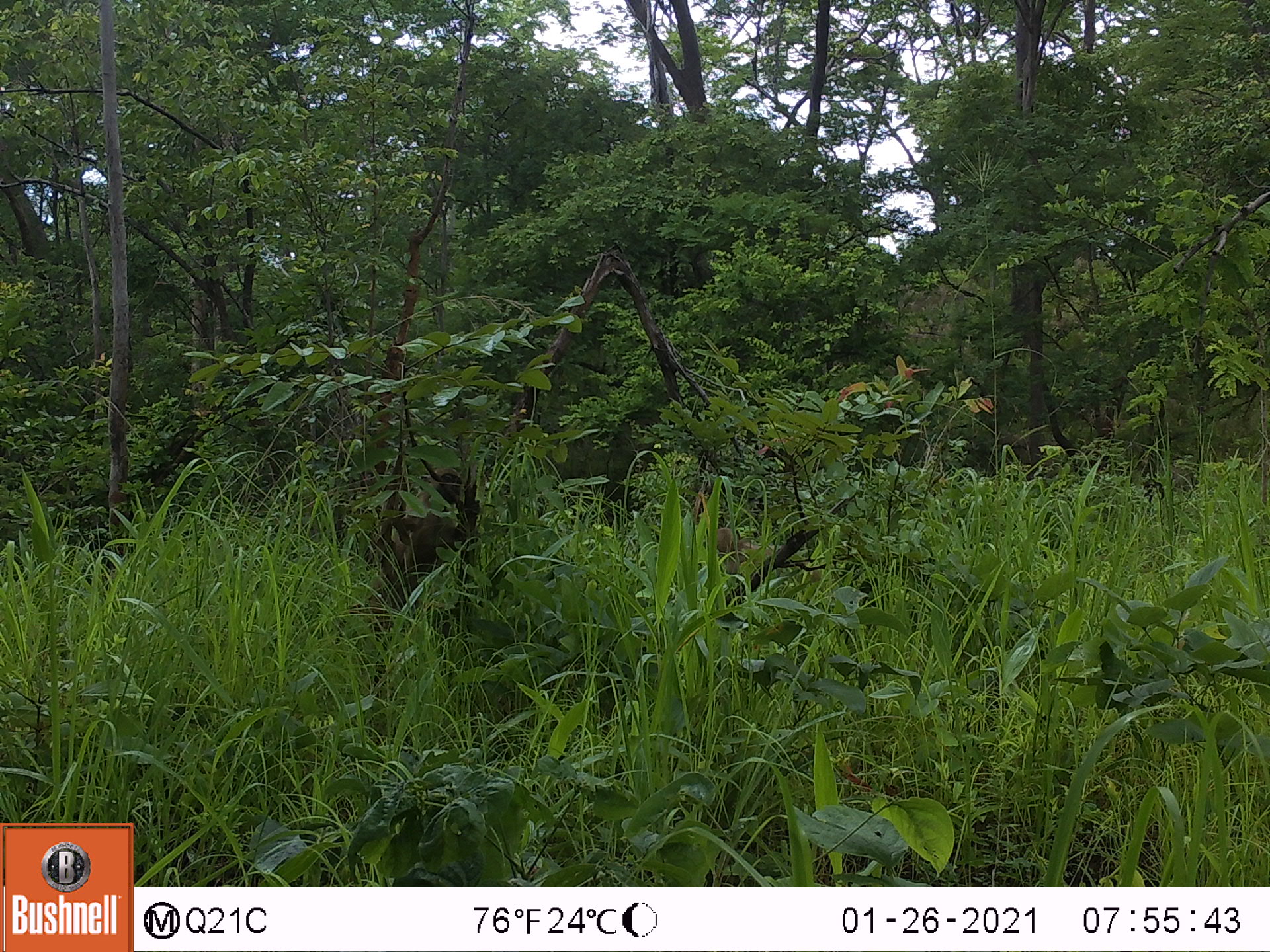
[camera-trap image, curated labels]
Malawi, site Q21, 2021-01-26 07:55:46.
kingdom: Animalia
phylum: Chordata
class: Mammalia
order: Primates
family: Cercopithecidae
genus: Papio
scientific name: Papio cynocephalus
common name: yellow baboon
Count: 2.